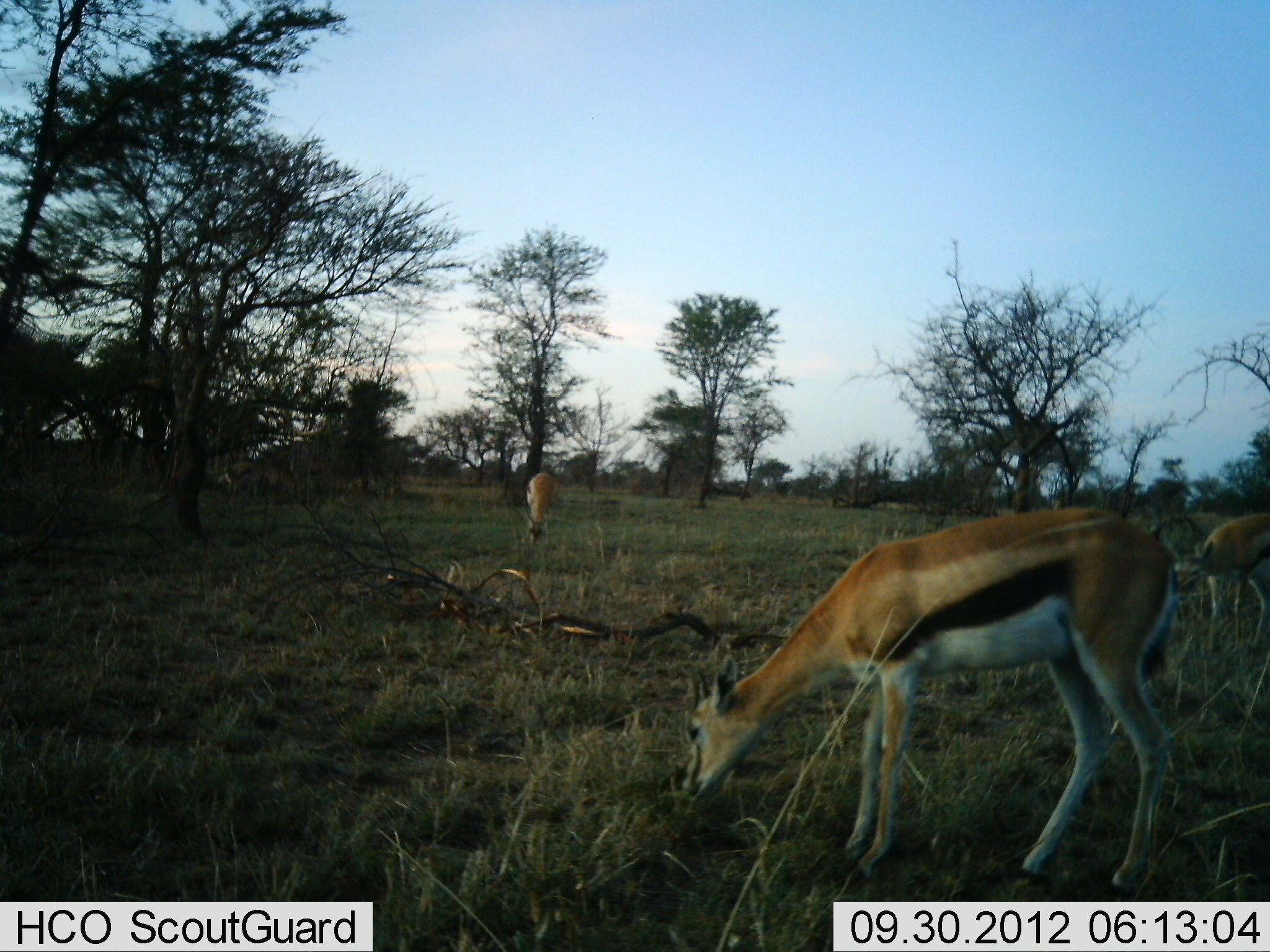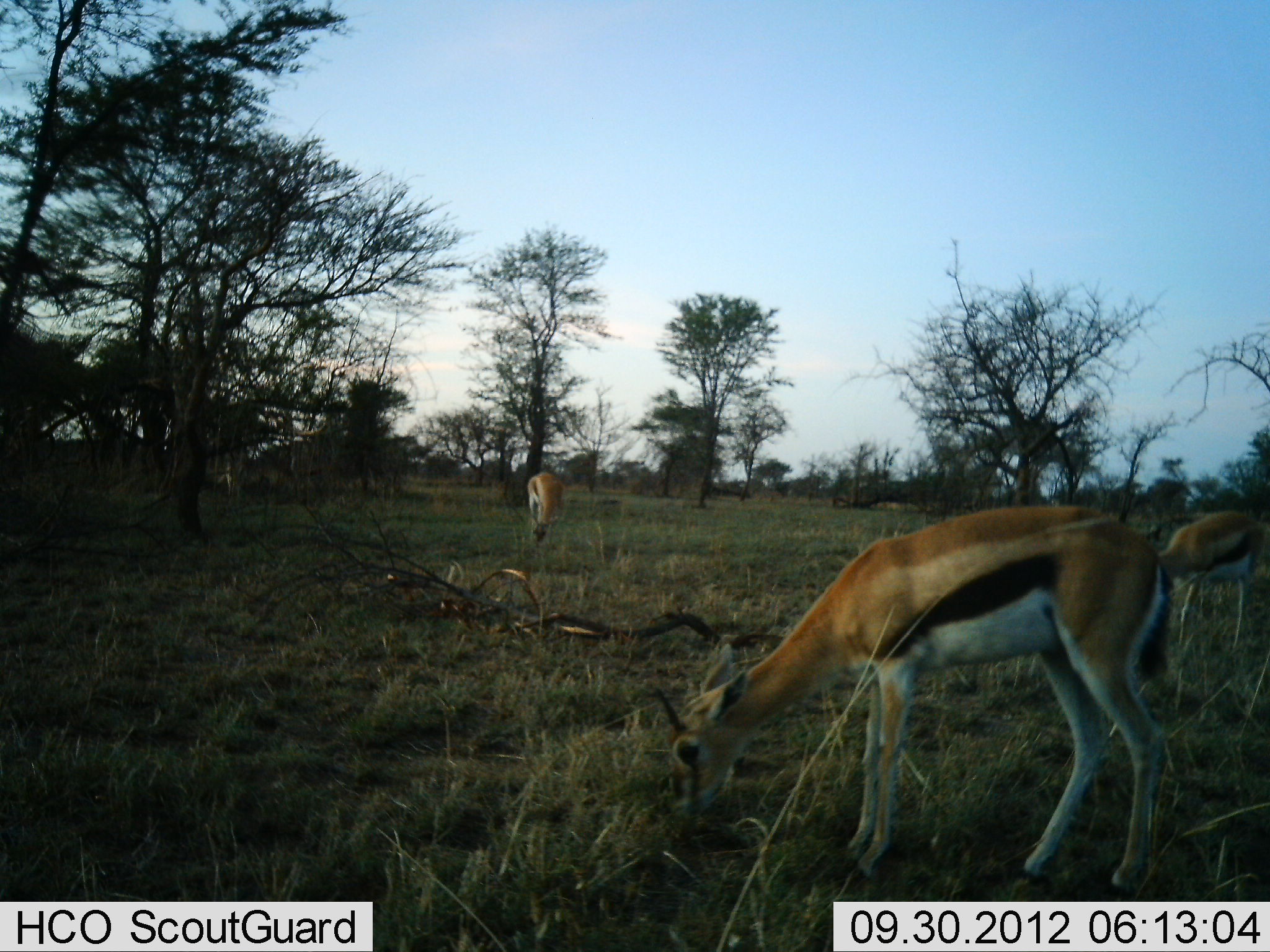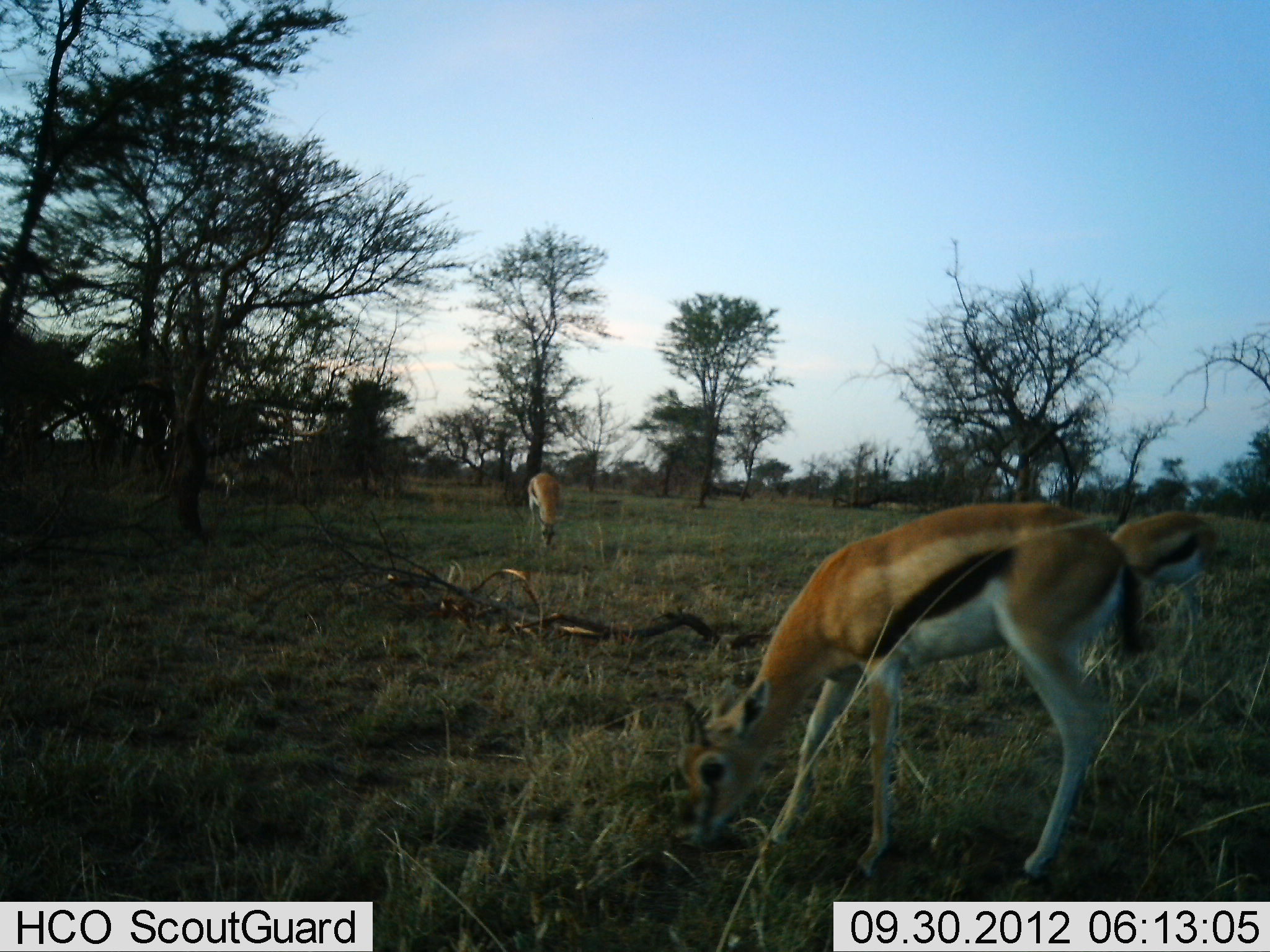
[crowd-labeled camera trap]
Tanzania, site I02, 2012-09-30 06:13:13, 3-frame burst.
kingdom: Animalia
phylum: Chordata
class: Mammalia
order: Artiodactyla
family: Bovidae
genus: Eudorcas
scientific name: Eudorcas thomsonii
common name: thomson's gazelle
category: gazellethomsons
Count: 3.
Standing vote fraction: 10%.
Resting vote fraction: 0%.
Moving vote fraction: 0%.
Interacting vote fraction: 0%.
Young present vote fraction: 0%.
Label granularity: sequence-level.